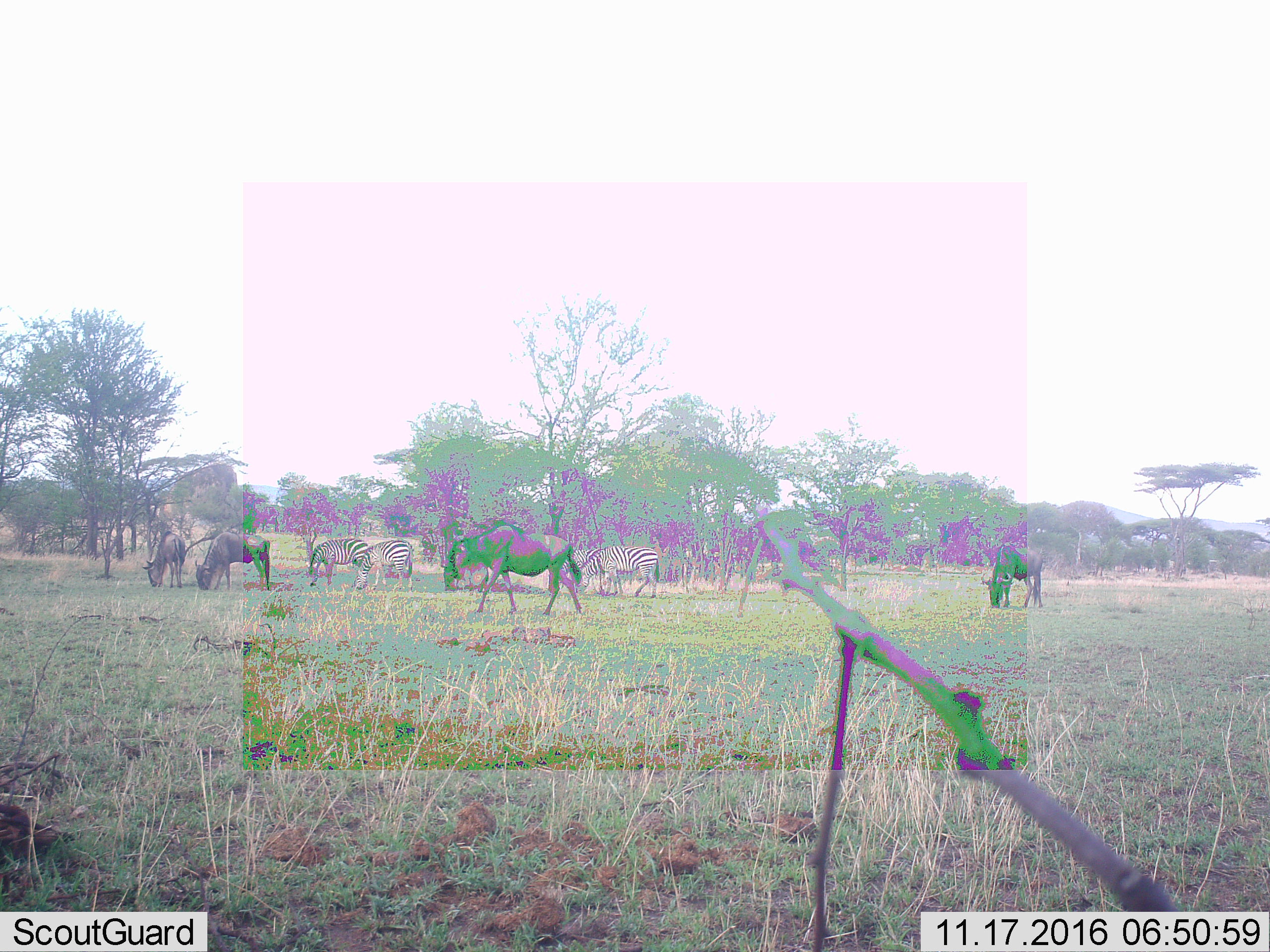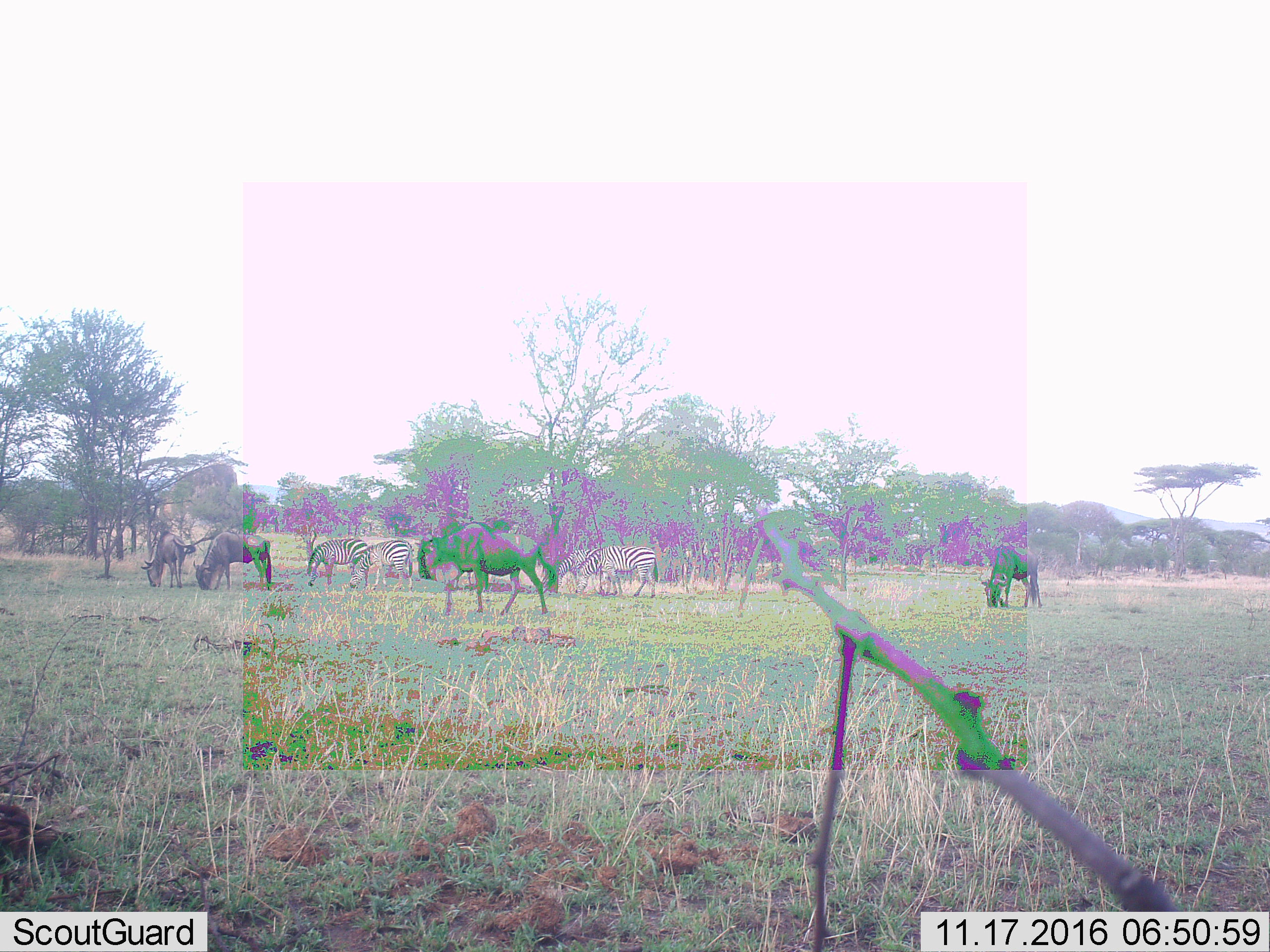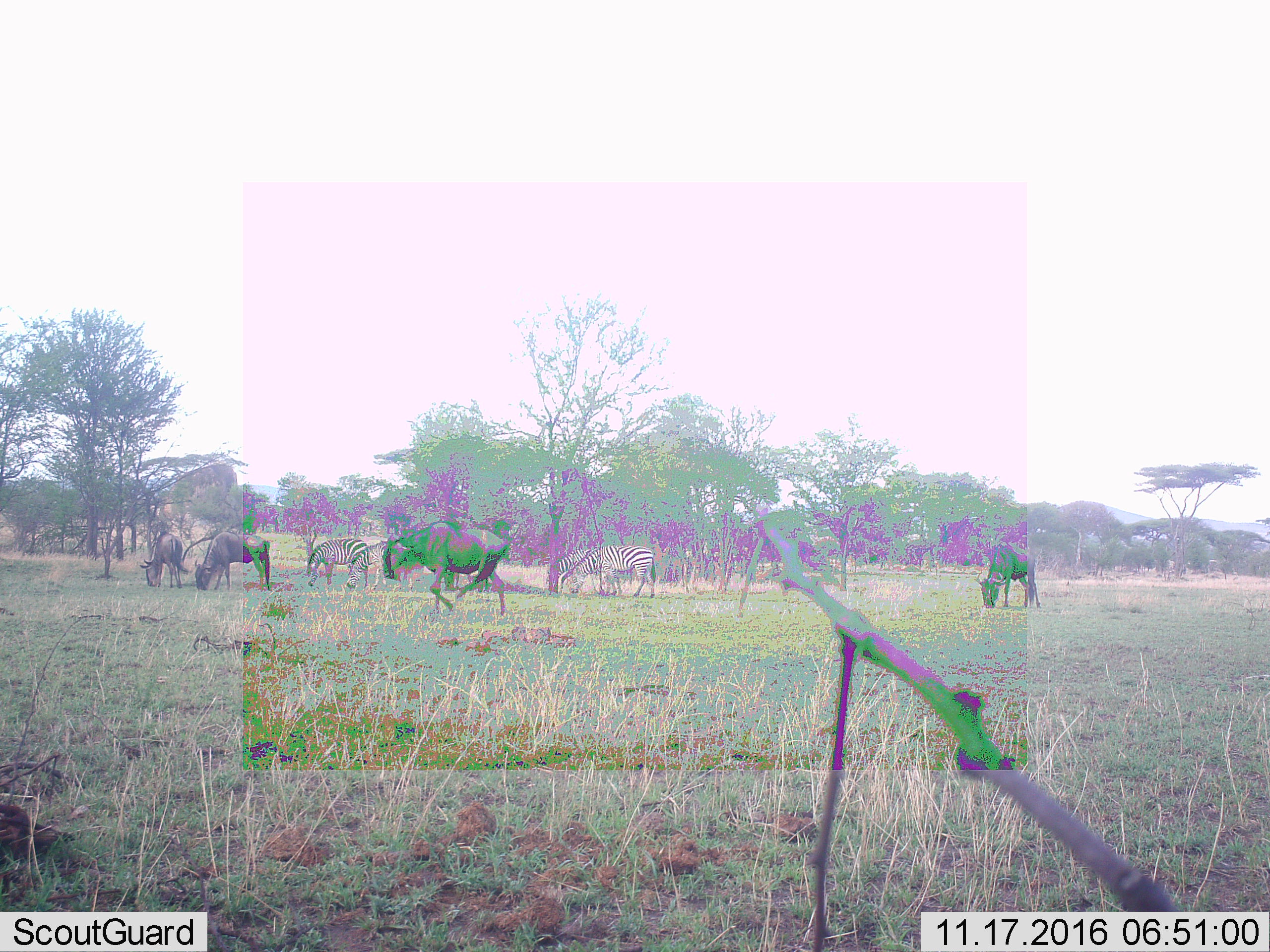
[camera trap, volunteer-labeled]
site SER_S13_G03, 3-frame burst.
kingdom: Animalia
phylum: Chordata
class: Mammalia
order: Artiodactyla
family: Bovidae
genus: Connochaetes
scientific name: Connochaetes taurinus taurinus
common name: blue wildebeest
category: wildebeestblue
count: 4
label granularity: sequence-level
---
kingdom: Animalia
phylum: Chordata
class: Mammalia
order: Perissodactyla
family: Equidae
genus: Equus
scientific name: Equus quagga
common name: plains zebra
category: zebraplains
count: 4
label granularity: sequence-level